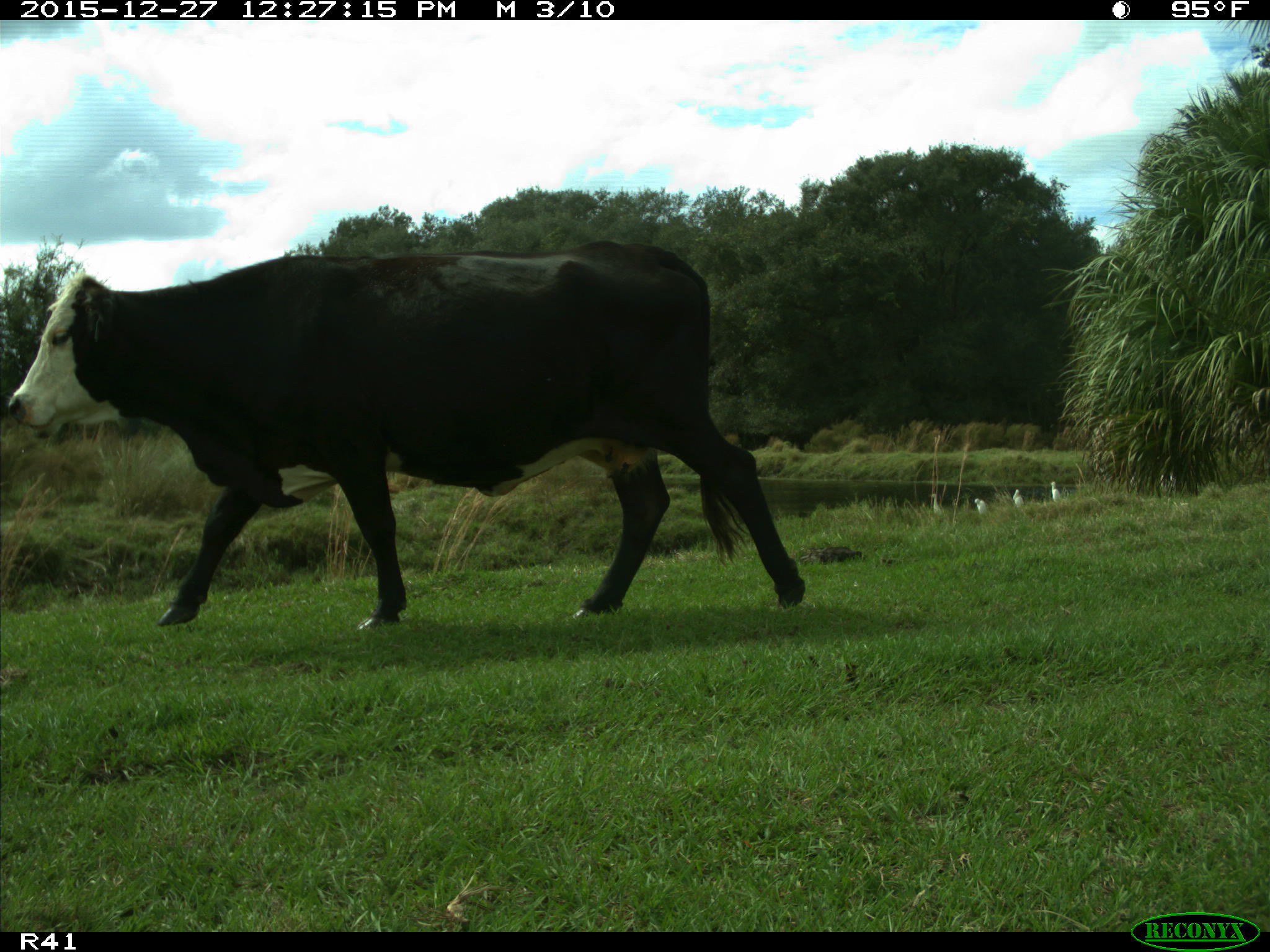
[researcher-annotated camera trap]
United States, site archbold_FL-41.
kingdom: Animalia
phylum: Chordata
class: Mammalia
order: Artiodactyla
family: Bovidae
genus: Bos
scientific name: Bos taurus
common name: domestic cow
Bos taurus (domestic cow).